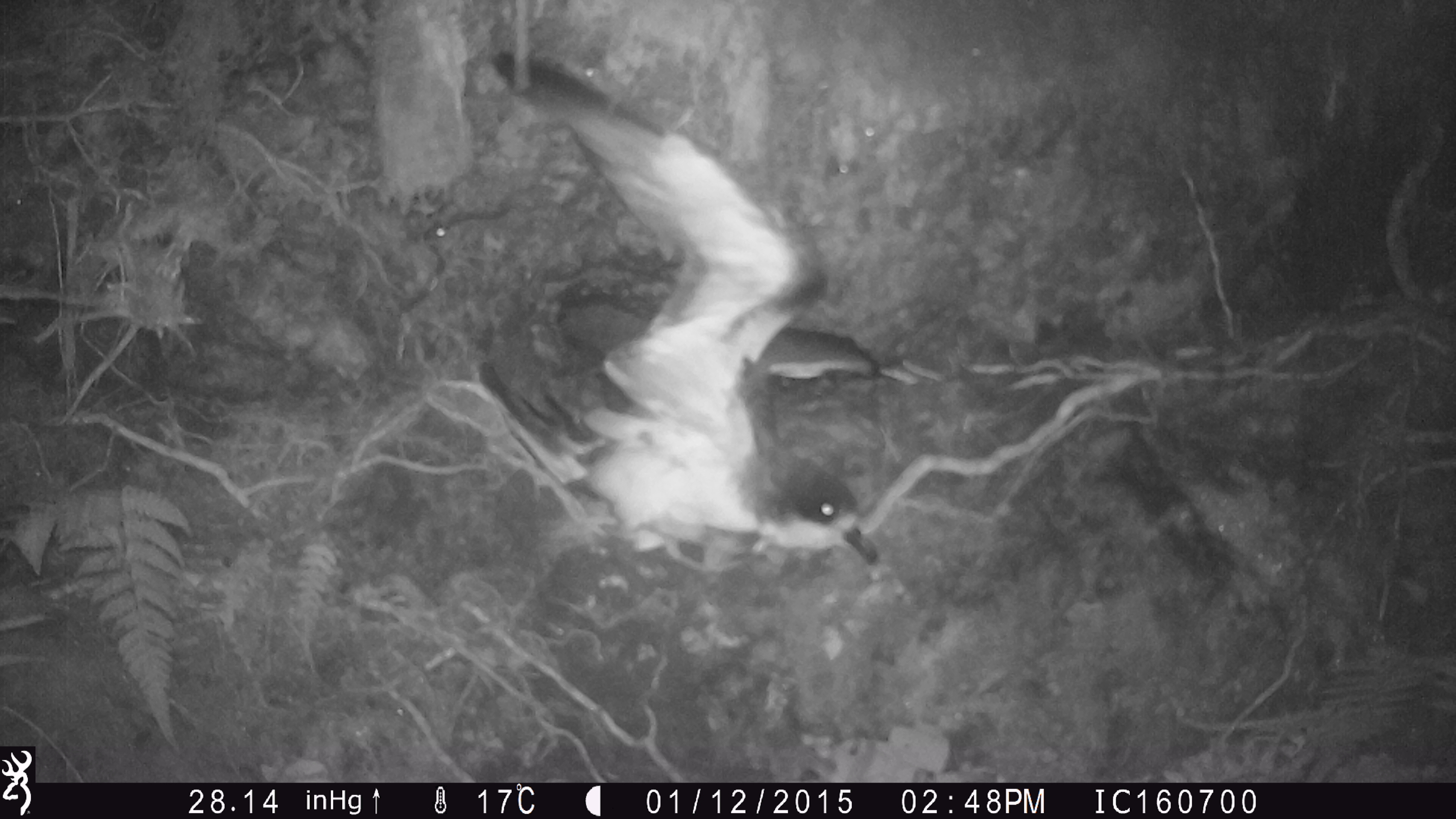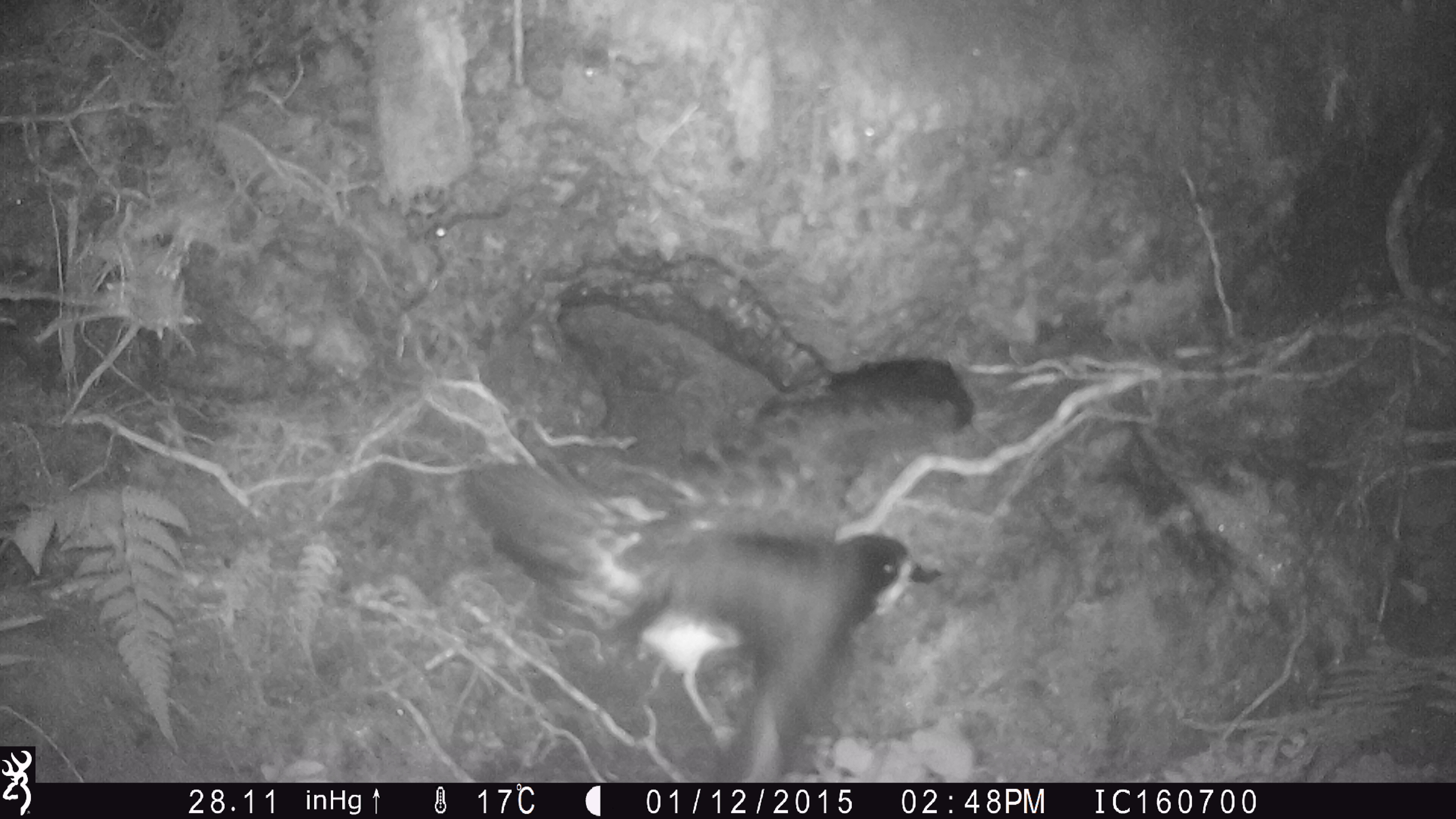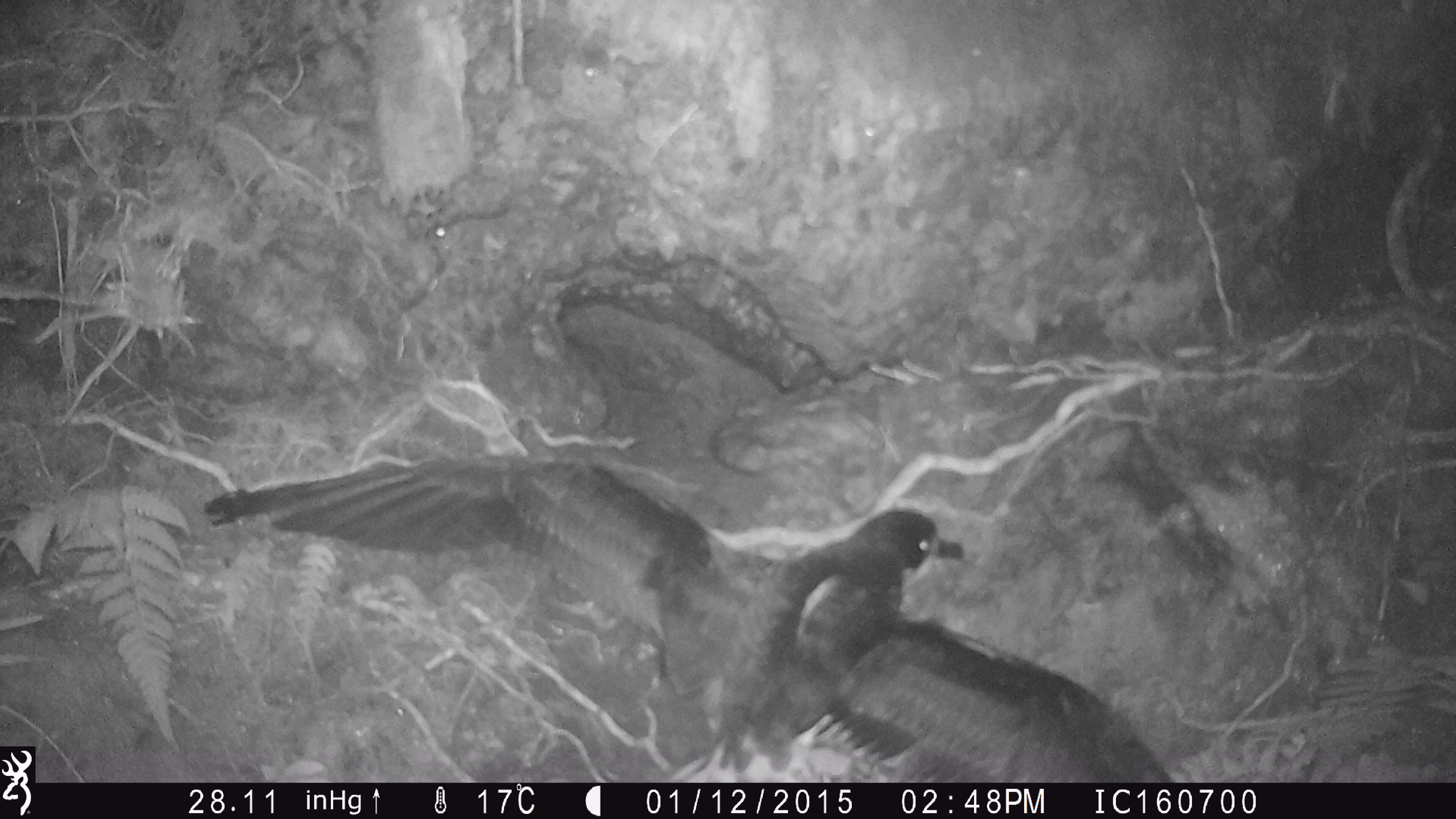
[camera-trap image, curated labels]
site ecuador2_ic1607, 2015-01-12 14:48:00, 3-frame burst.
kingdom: Animalia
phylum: Chordata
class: Aves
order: Procellariiformes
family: Procellariidae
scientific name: Procellariidae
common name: petrel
Petrel (Procellariidae).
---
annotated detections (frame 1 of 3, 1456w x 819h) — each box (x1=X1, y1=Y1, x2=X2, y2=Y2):
petrel: (x1=473, y1=28, x2=896, y2=577)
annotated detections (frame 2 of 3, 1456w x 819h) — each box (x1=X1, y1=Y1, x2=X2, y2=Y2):
petrel: (x1=443, y1=332, x2=992, y2=782)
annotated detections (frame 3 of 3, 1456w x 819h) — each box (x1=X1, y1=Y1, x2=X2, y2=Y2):
petrel: (x1=199, y1=438, x2=1184, y2=781)